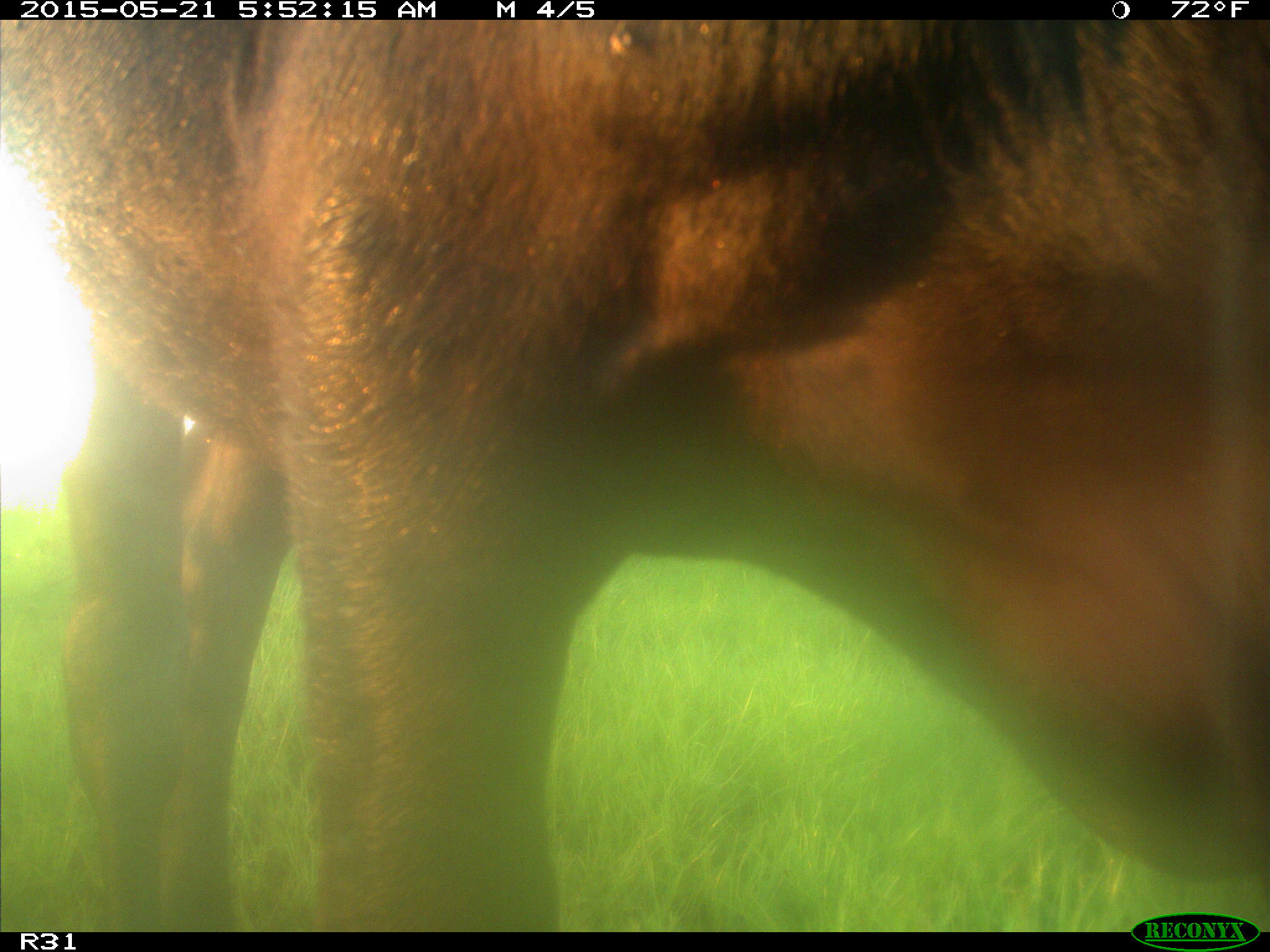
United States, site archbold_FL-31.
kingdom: Animalia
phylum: Chordata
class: Mammalia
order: Artiodactyla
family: Bovidae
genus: Bos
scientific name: Bos taurus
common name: domestic cow